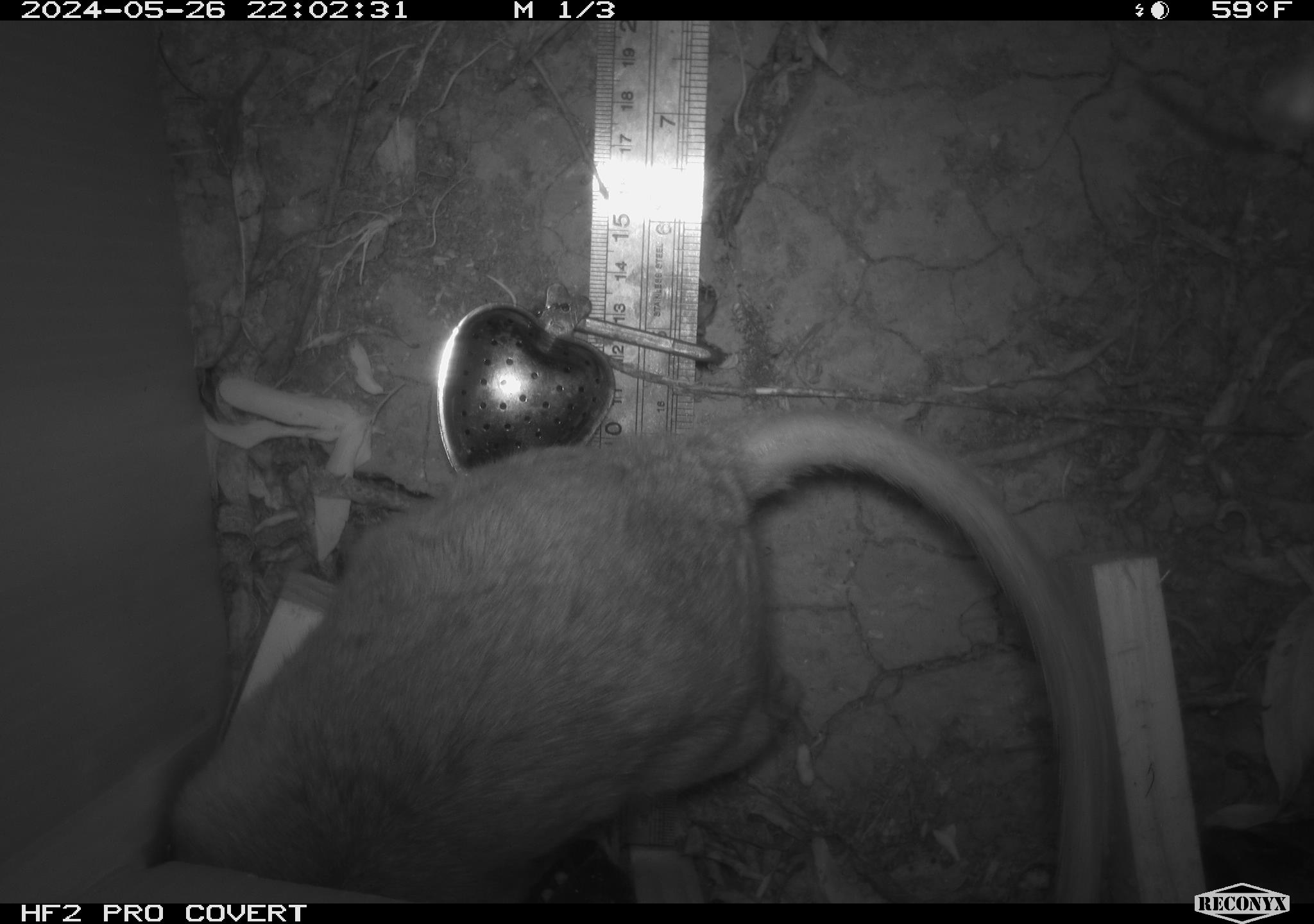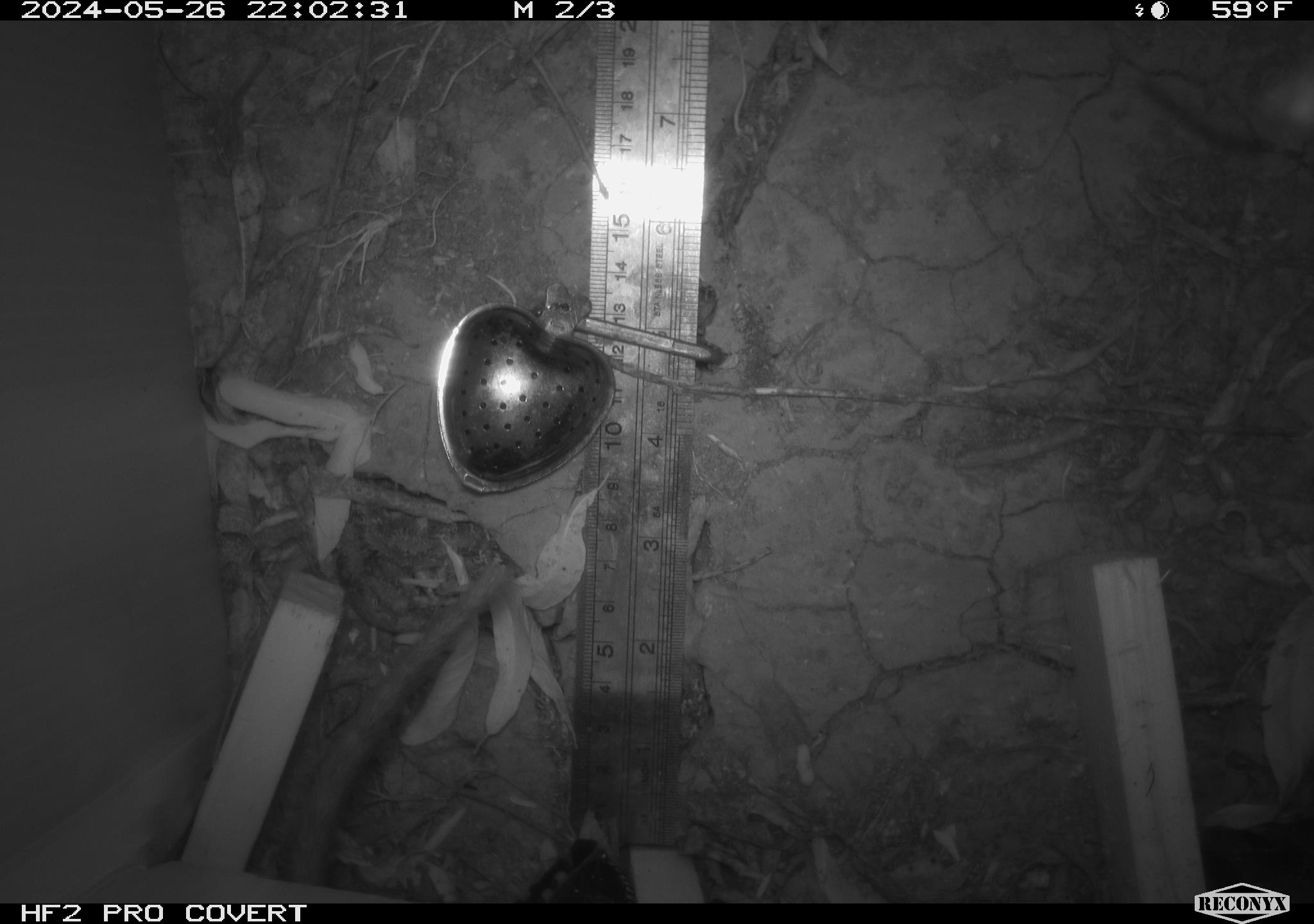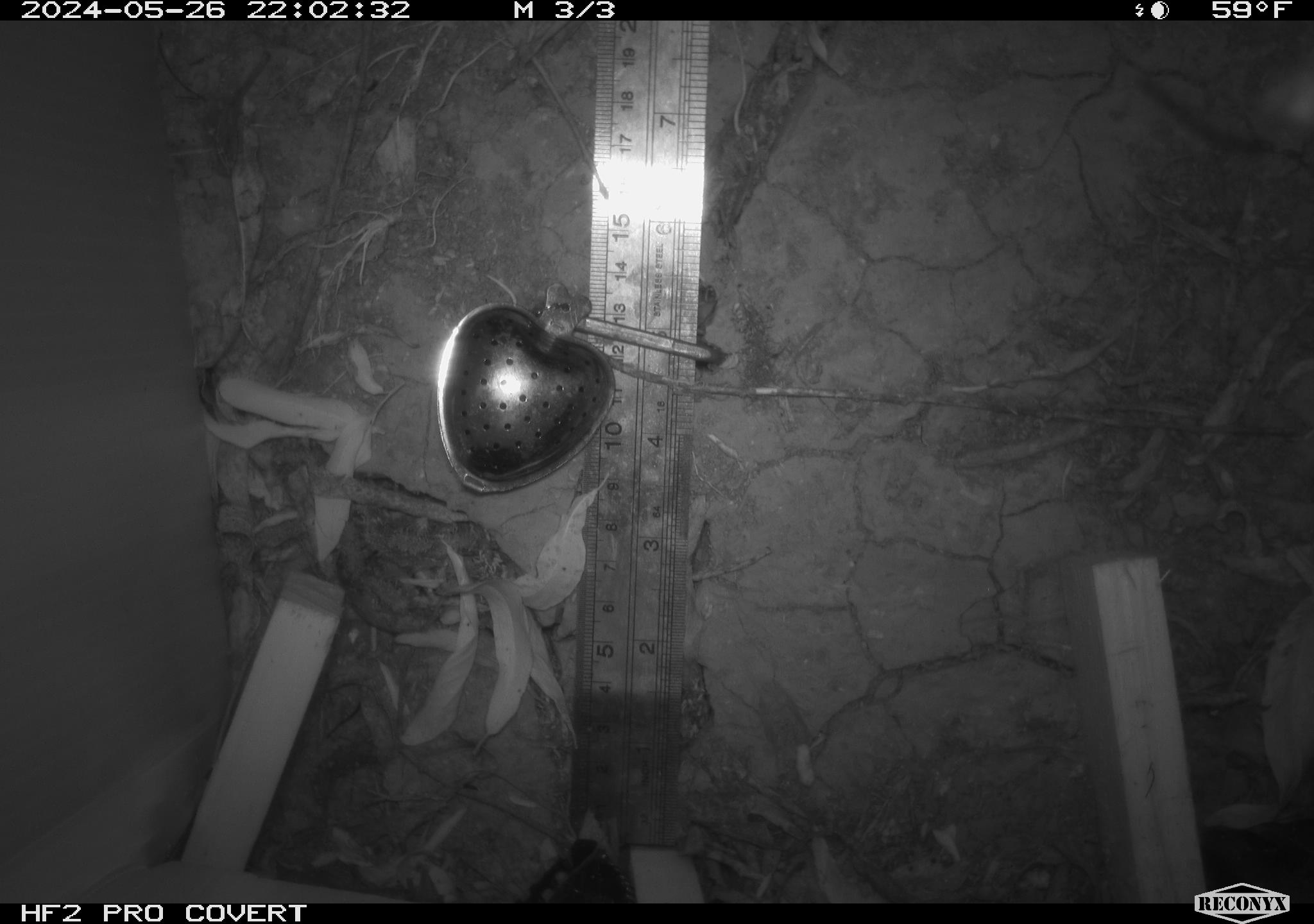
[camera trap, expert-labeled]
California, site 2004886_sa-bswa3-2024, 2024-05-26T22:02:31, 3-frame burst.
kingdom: Animalia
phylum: Chordata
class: Mammalia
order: Rodentia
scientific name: Rodentia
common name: woodrat or rat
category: woodrat or rat species